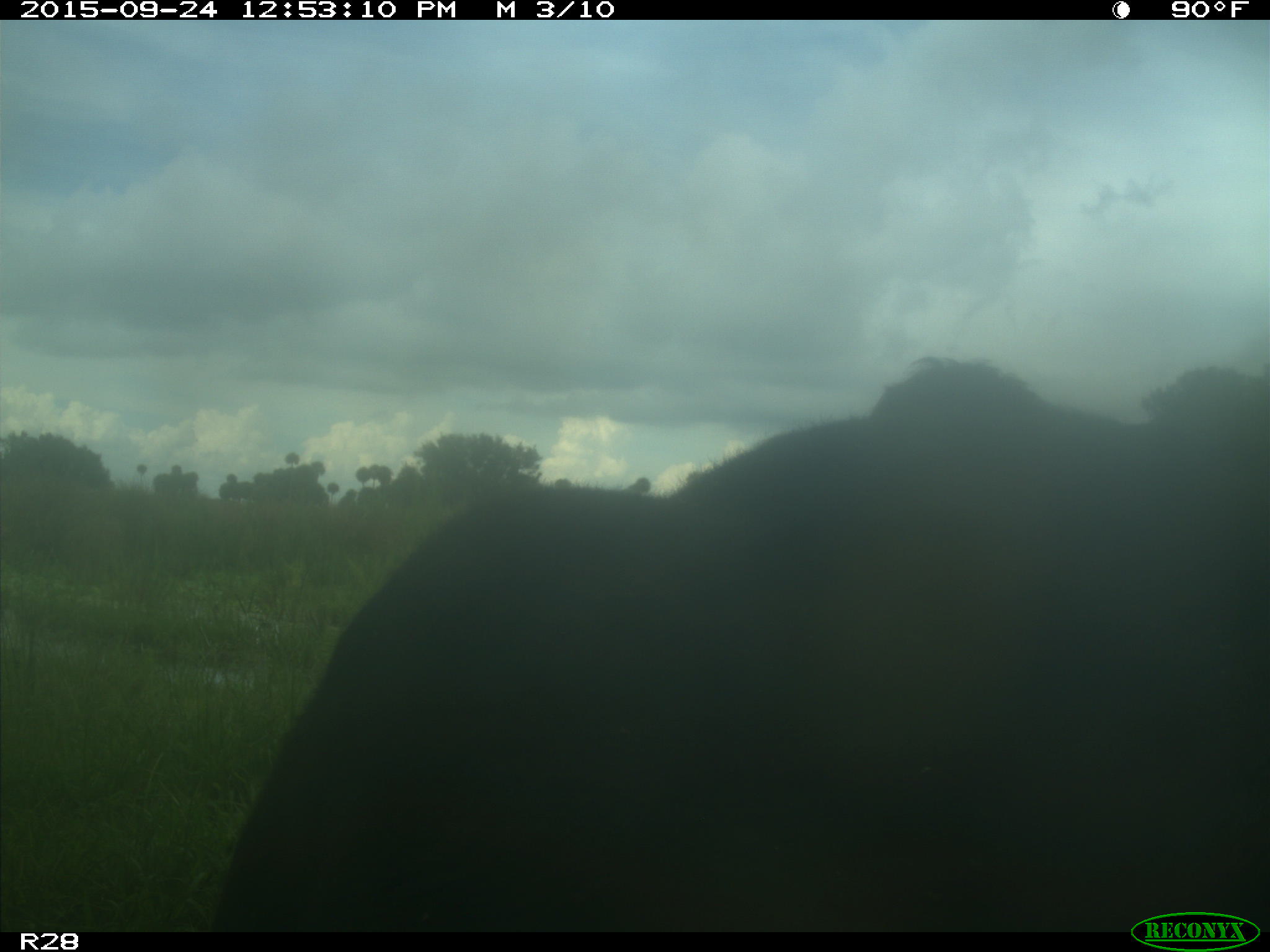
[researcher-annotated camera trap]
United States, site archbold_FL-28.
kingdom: Animalia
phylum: Chordata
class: Mammalia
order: Artiodactyla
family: Bovidae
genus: Bos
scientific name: Bos taurus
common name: domestic cow